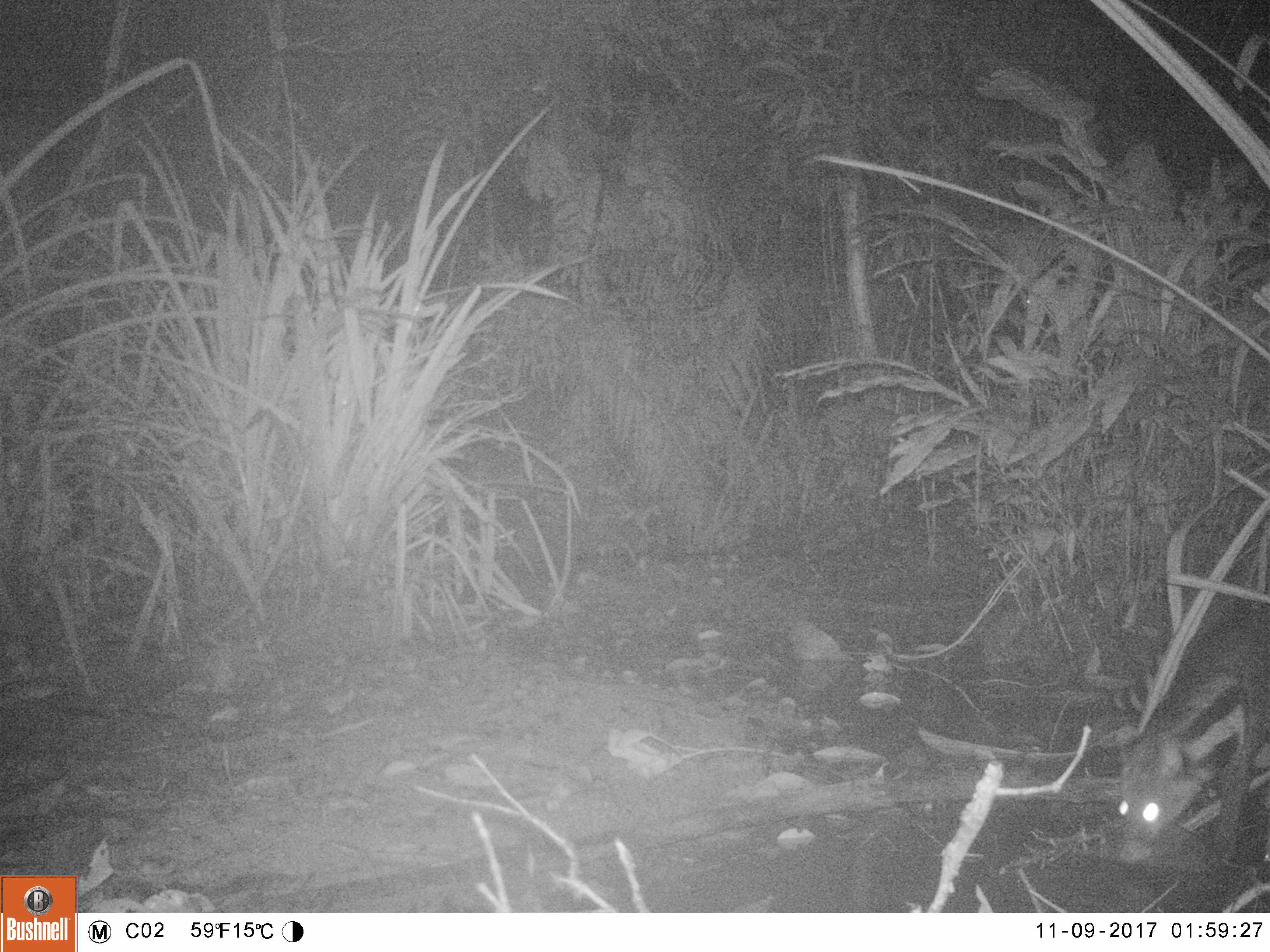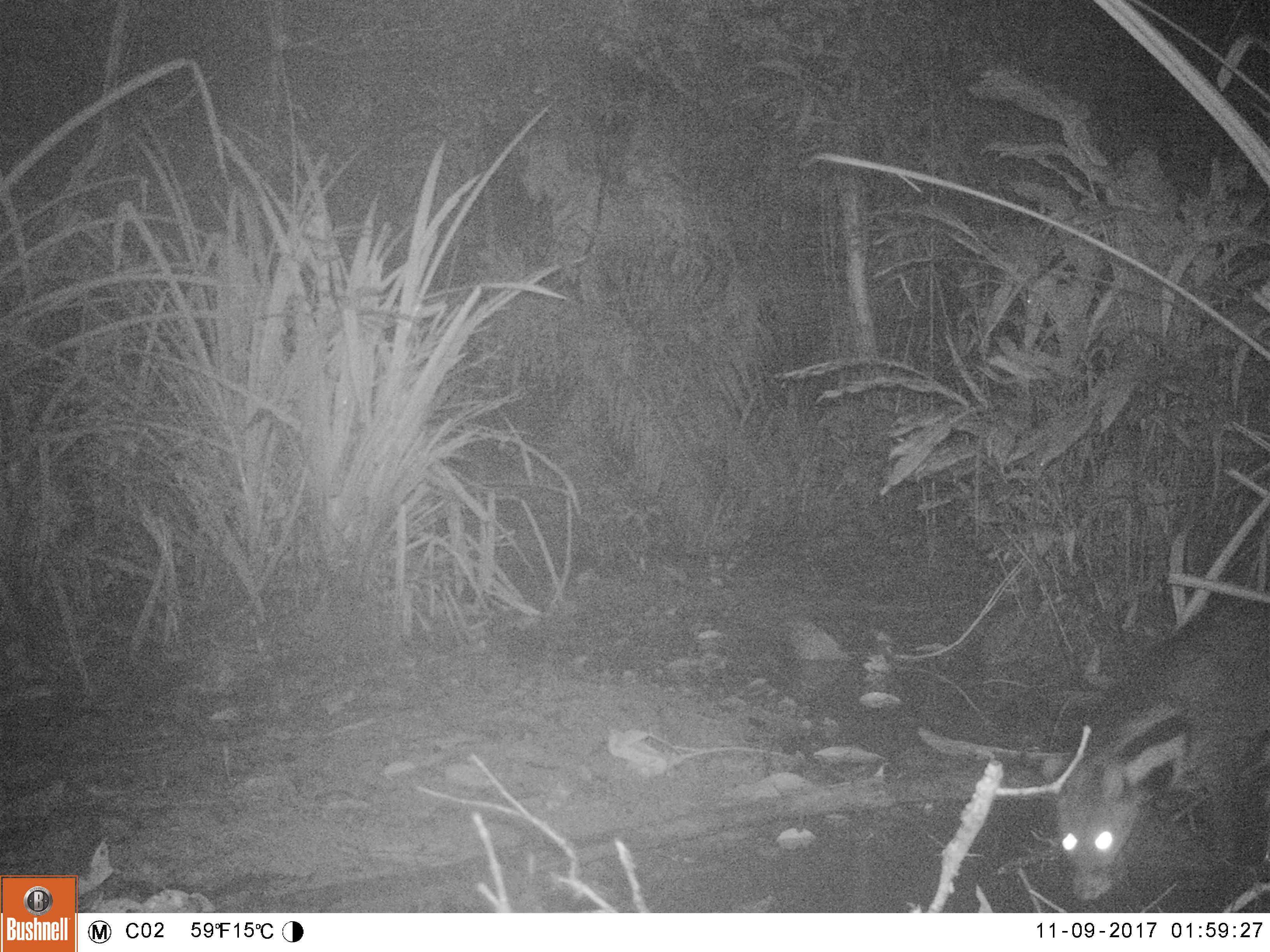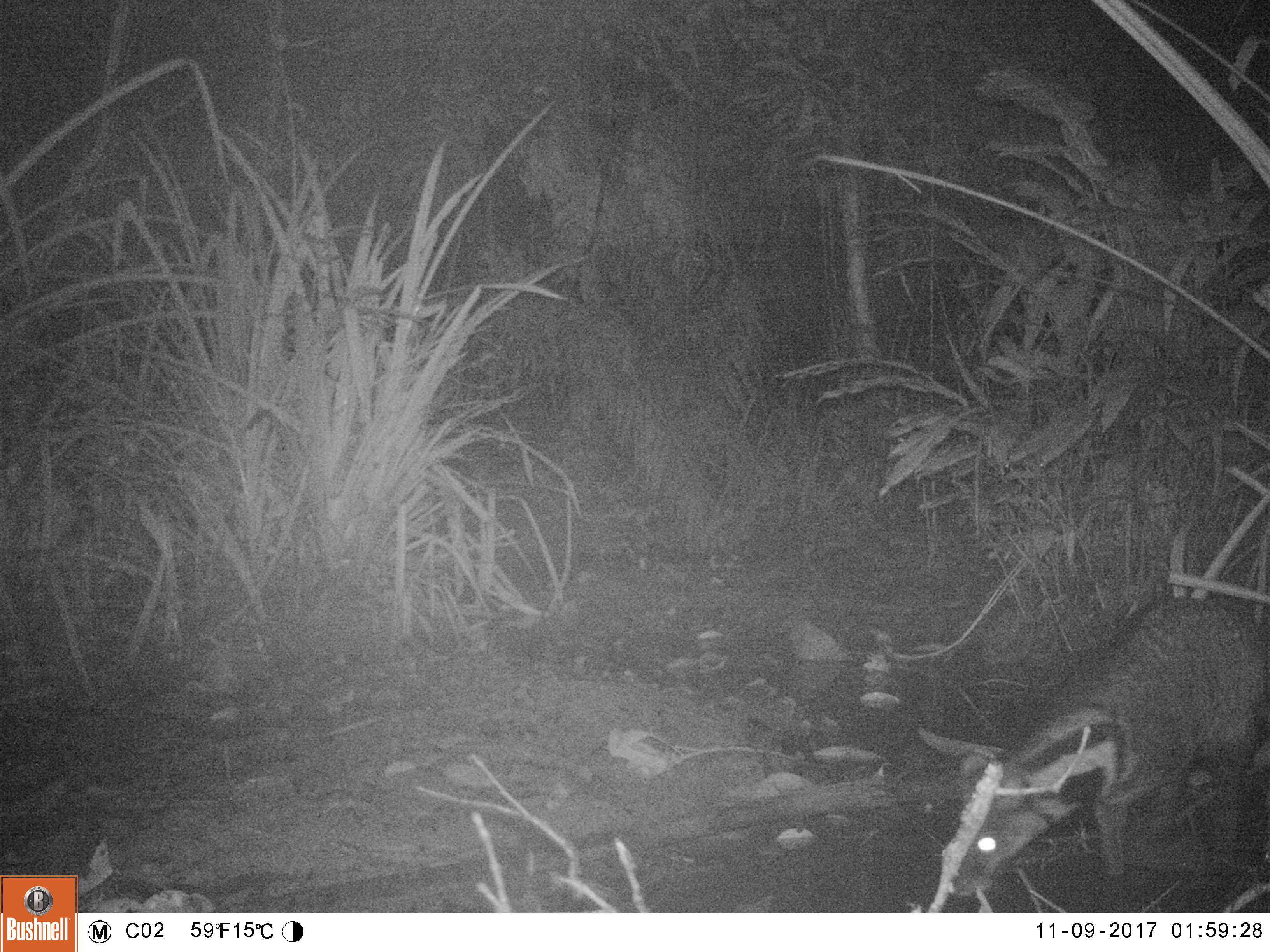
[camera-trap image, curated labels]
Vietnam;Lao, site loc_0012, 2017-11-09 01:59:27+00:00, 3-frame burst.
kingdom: Animalia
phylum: Chordata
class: Mammalia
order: Carnivora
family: Viverridae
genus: Viverra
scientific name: Viverra zibetha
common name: large indian civet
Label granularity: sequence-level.